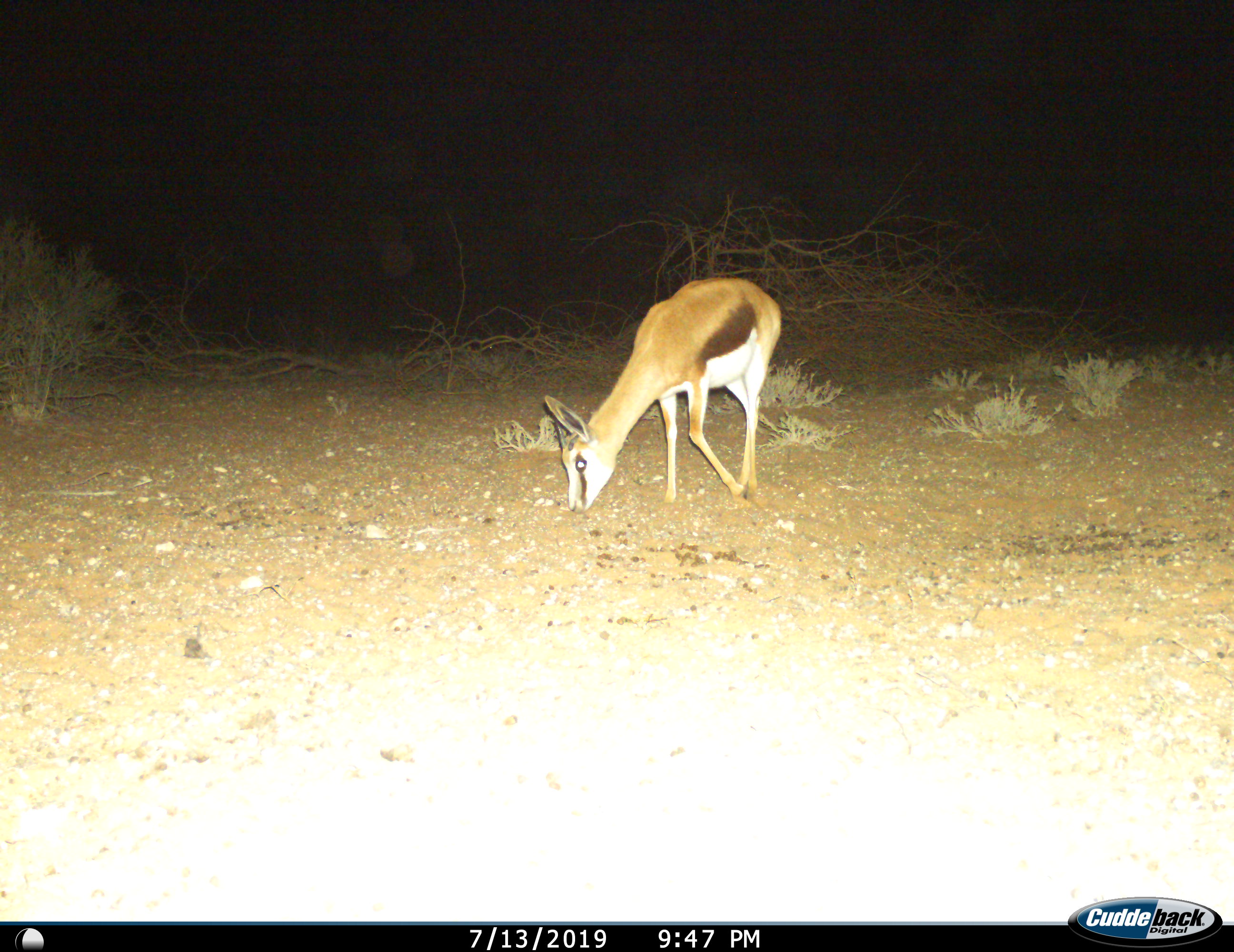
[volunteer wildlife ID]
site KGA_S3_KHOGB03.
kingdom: Animalia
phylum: Chordata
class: Mammalia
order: Artiodactyla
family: Bovidae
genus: Antidorcas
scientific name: Antidorcas marsupialis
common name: springbok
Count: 1.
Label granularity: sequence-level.